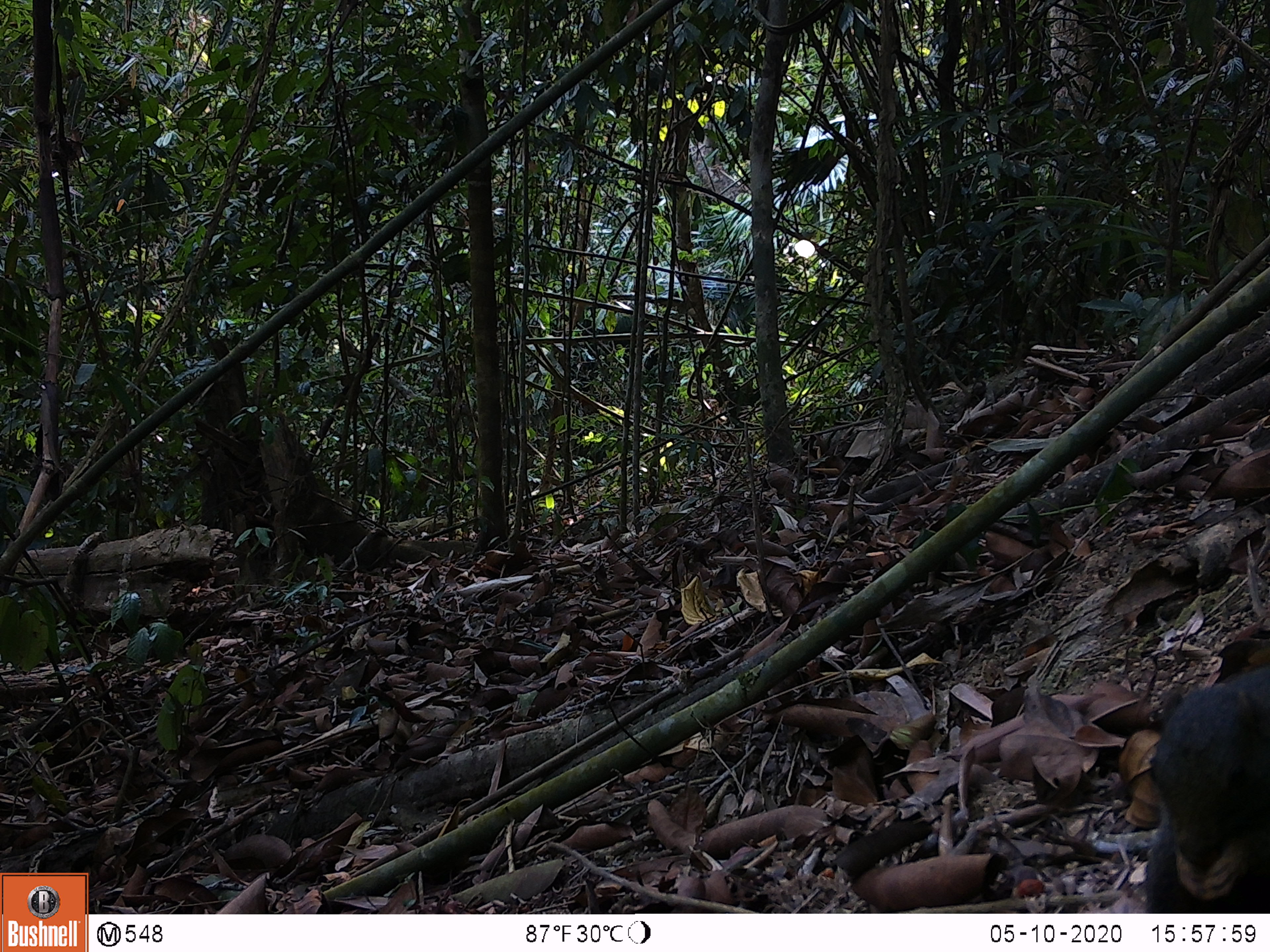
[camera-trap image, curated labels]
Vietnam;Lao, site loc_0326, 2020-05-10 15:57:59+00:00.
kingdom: Animalia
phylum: Chordata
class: Mammalia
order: Rodentia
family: Sciuridae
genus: Callosciurus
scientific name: Callosciurus erythraeus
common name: pallas's squirrel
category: pallass squirrel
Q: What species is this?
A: Pallass squirrel (pallas's squirrel) (Callosciurus erythraeus).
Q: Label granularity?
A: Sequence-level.